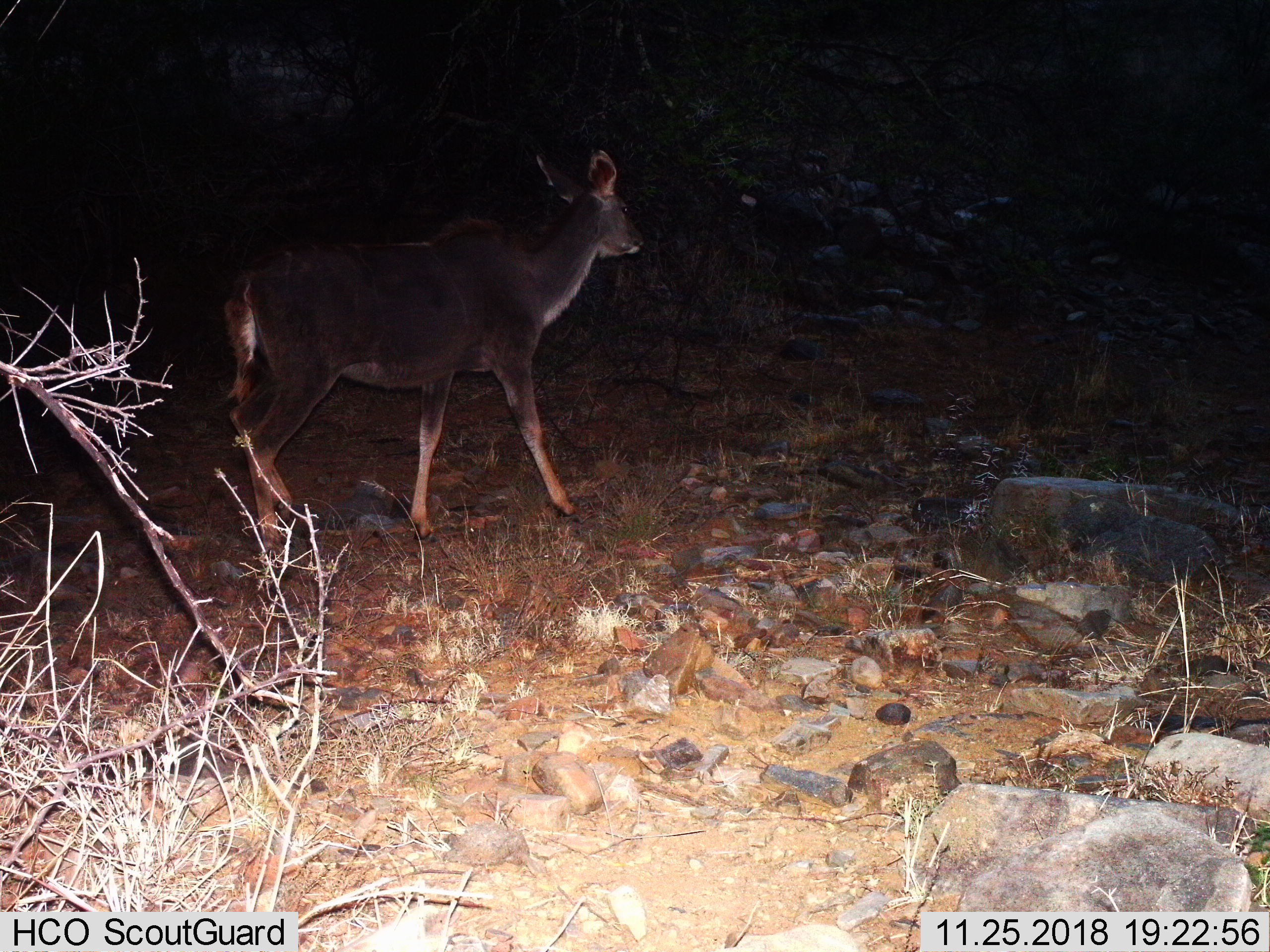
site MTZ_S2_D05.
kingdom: Animalia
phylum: Chordata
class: Mammalia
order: Artiodactyla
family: Bovidae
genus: Tragelaphus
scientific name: Tragelaphus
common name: kudu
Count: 1.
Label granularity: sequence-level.